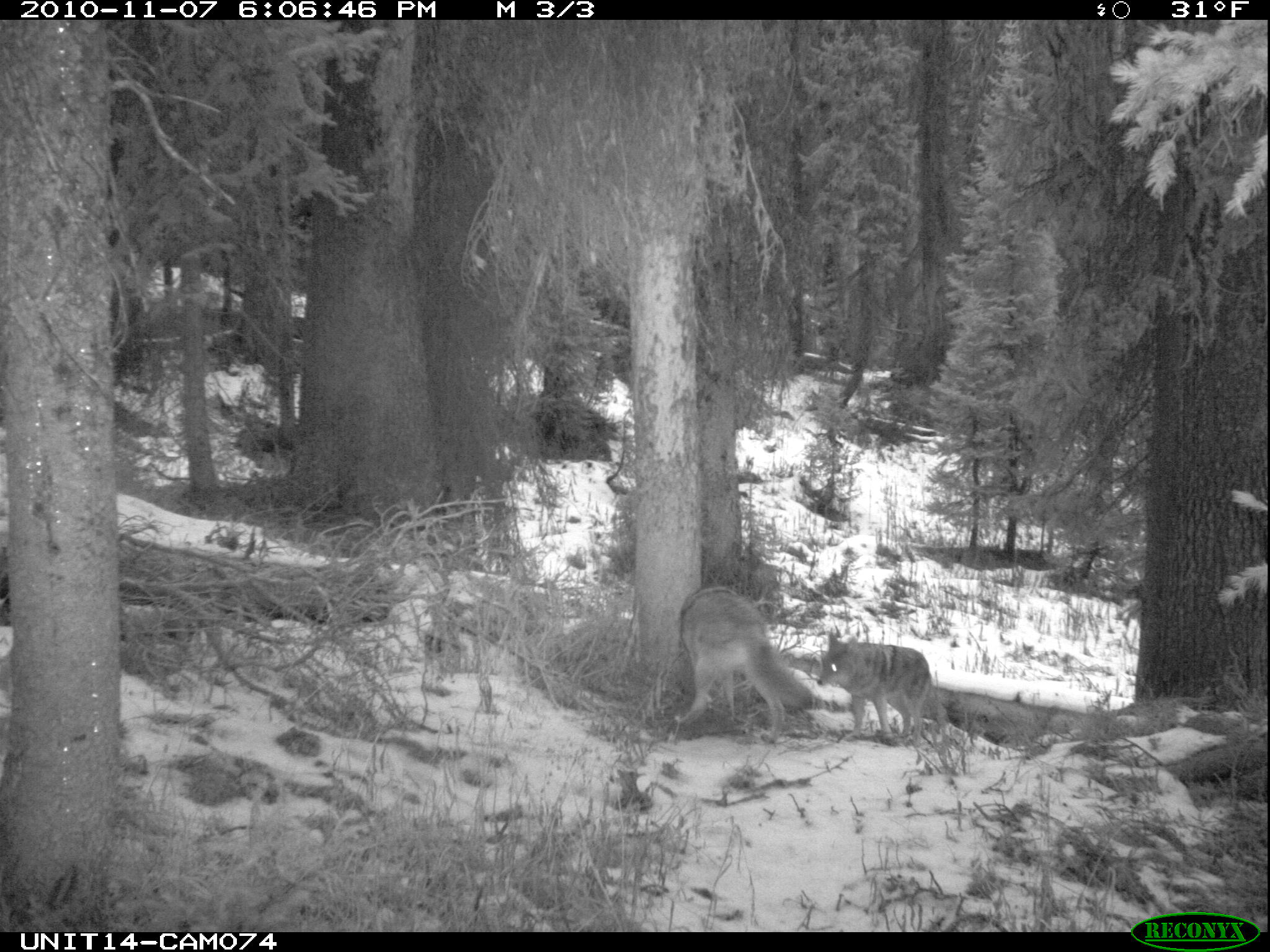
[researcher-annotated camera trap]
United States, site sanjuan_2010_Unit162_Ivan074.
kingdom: Animalia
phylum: Chordata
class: Mammalia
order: Carnivora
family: Canidae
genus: Canis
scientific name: Canis latrans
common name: coyote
Canis latrans (coyote).